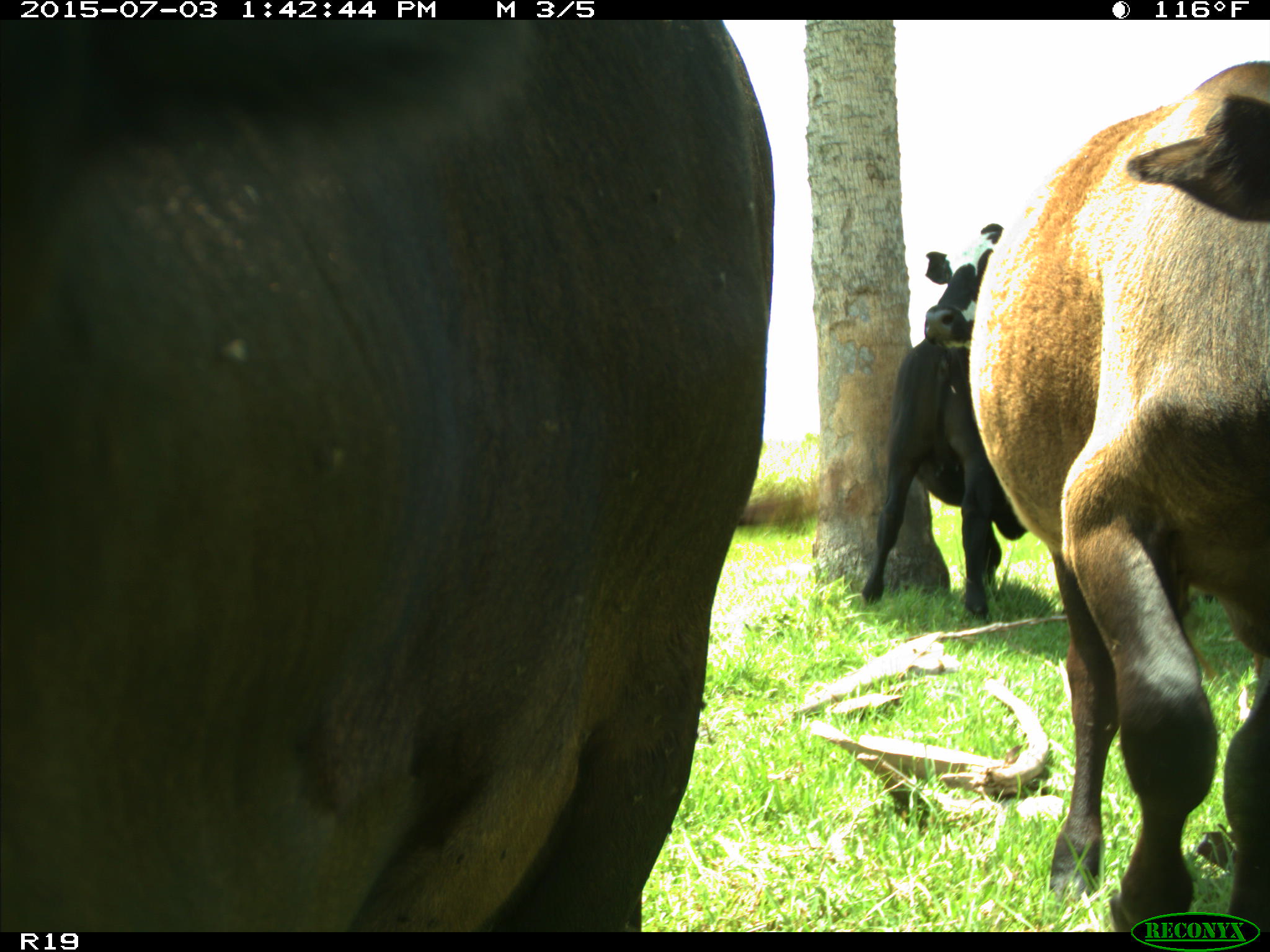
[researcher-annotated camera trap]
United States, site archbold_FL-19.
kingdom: Animalia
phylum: Chordata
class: Mammalia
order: Artiodactyla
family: Bovidae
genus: Bos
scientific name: Bos taurus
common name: domestic cow